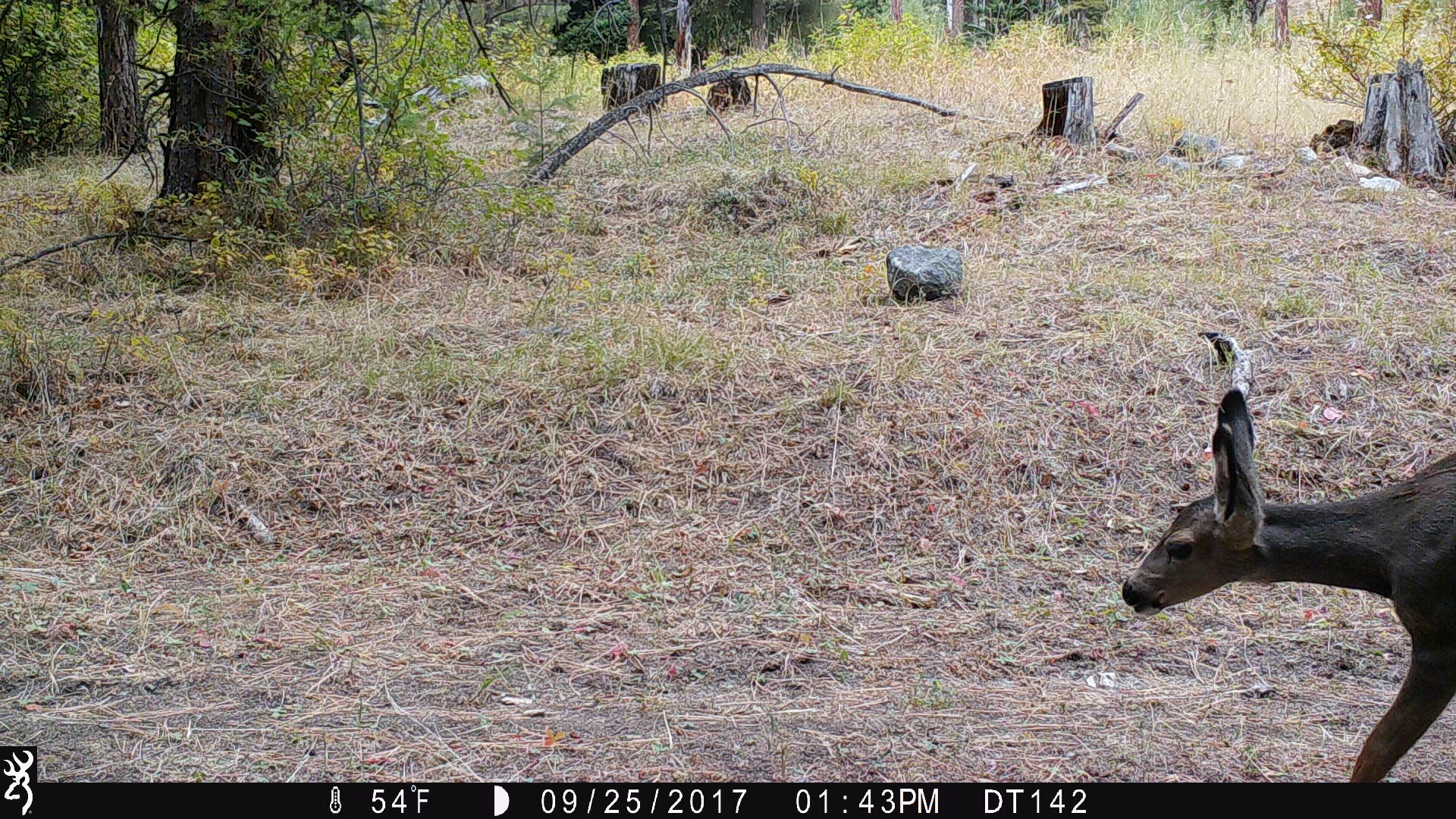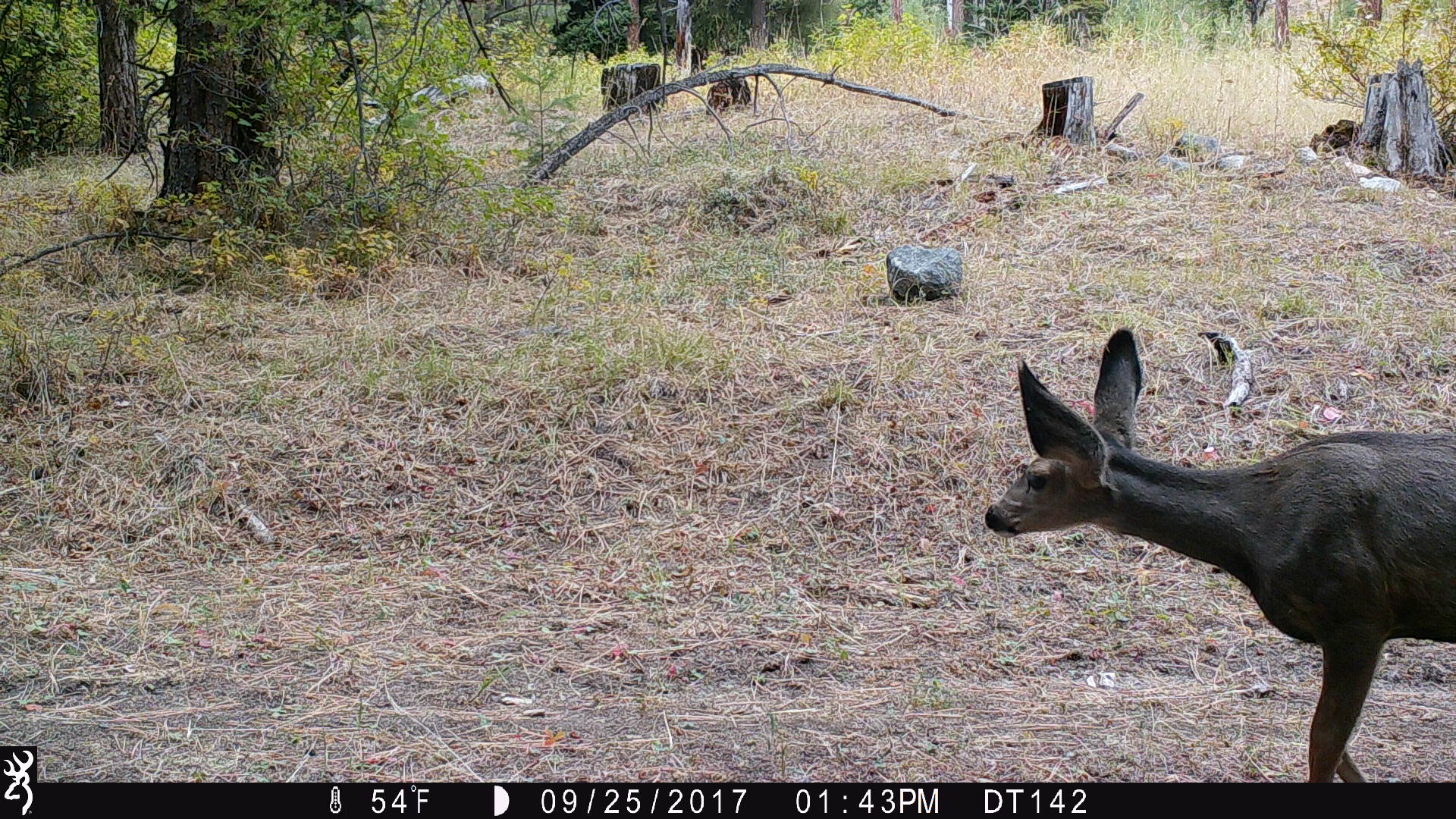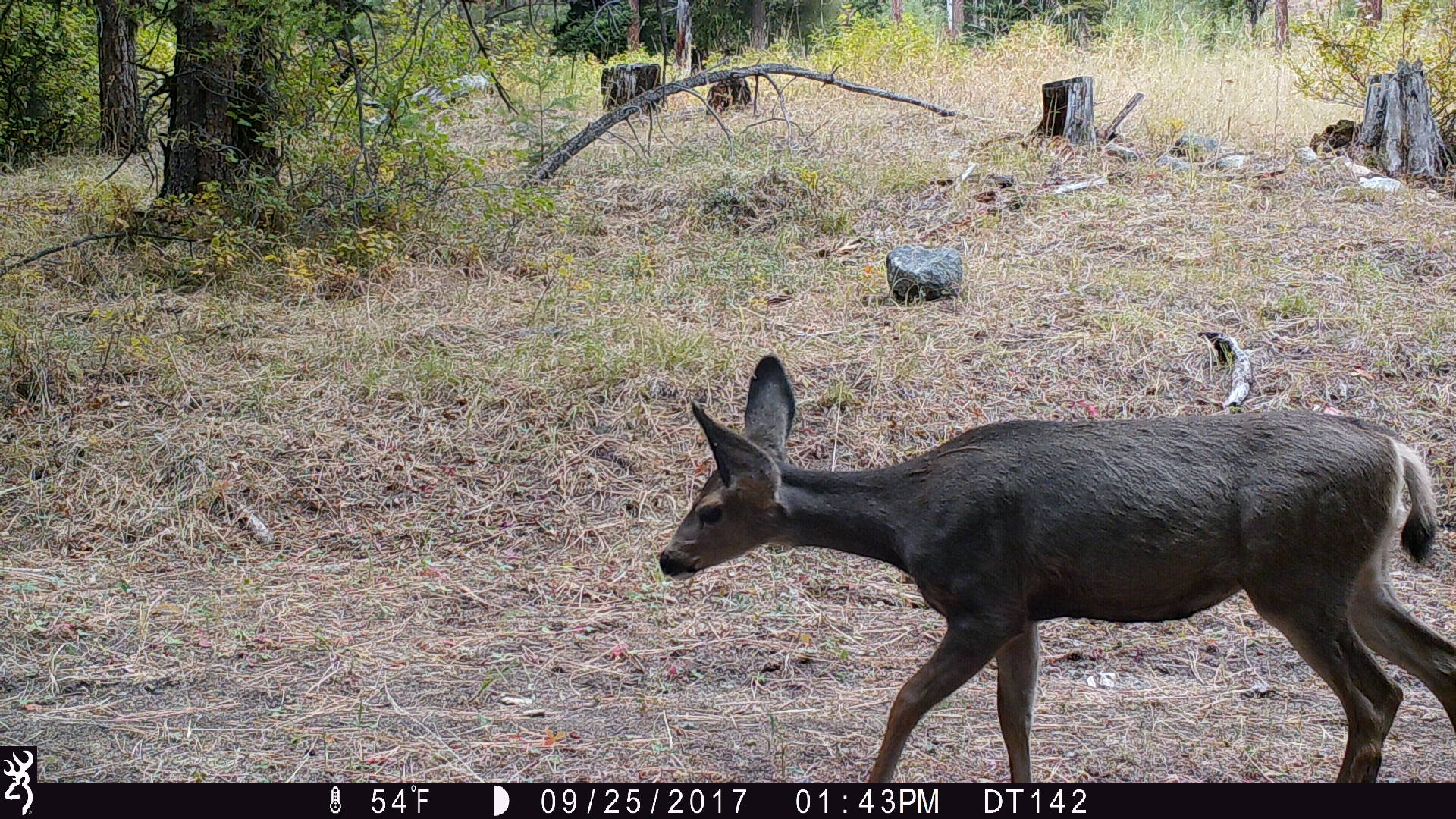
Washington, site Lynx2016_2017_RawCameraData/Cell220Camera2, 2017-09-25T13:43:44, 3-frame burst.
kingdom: Animalia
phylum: Chordata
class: Mammalia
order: Artiodactyla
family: Cervidae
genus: Odocoileus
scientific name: Odocoileus hemionus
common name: mule deer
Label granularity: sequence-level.